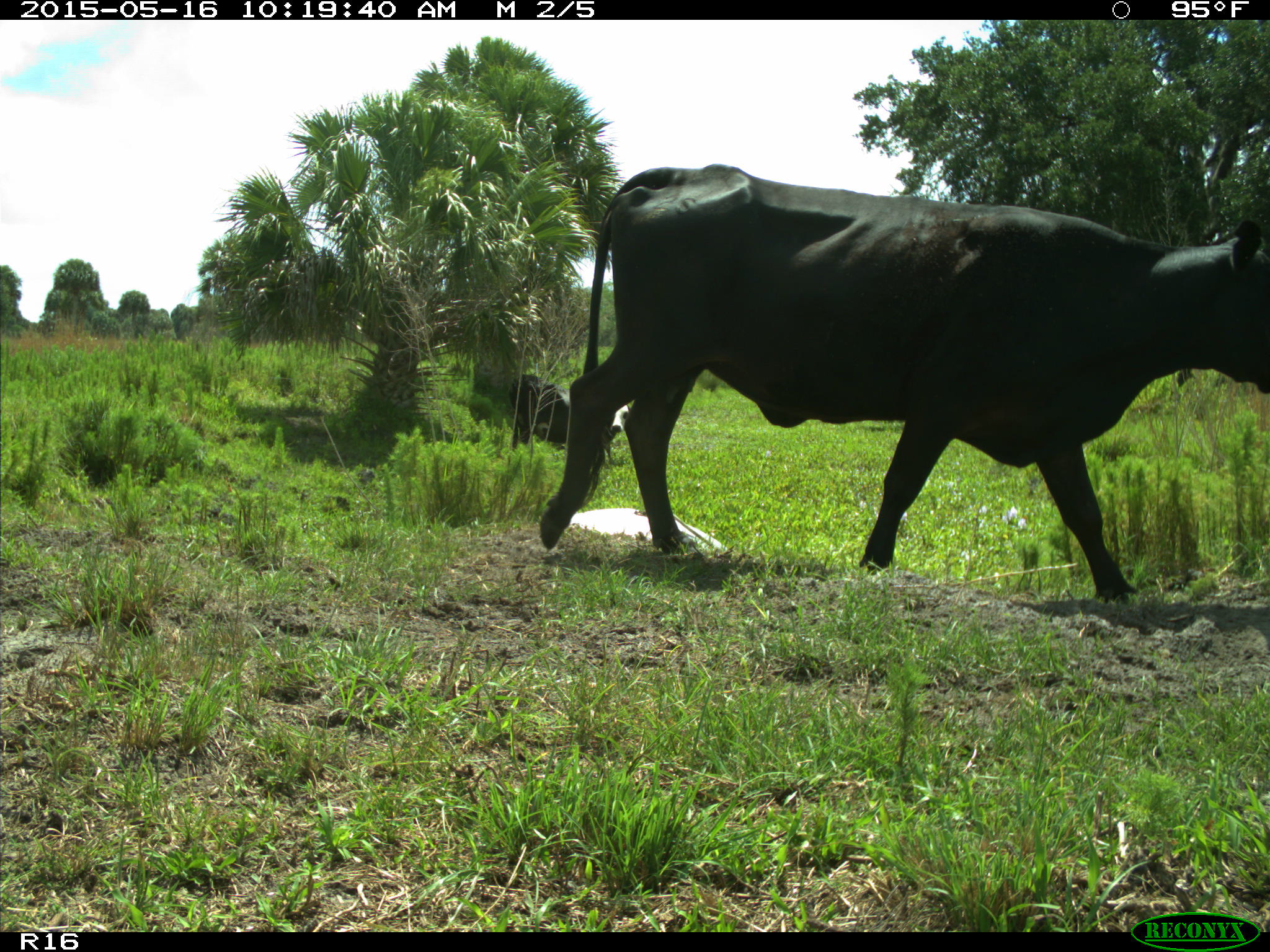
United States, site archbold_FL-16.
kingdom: Animalia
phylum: Chordata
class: Mammalia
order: Artiodactyla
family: Bovidae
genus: Bos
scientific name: Bos taurus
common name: domestic cow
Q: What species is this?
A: Bos taurus (domestic cow).